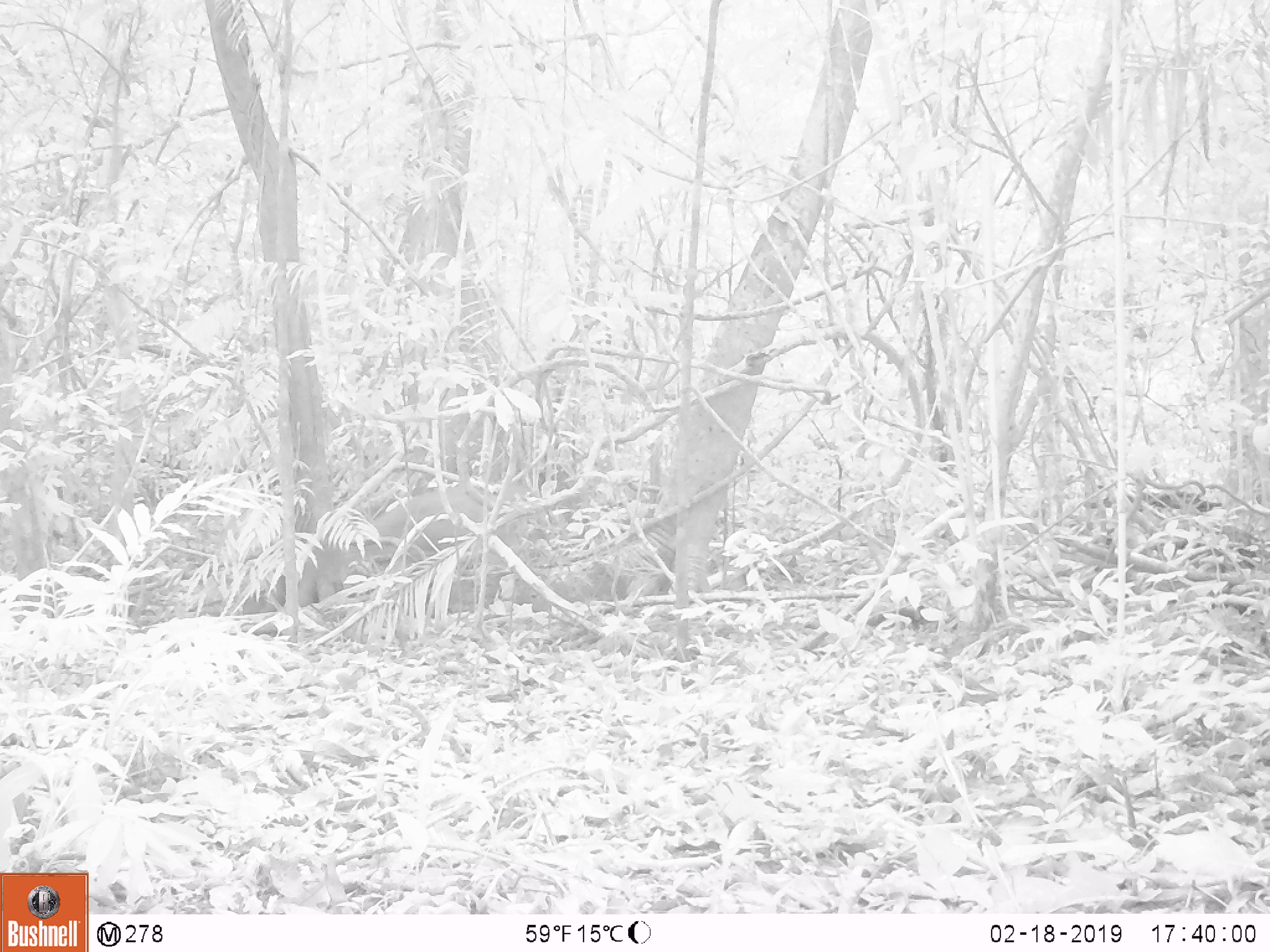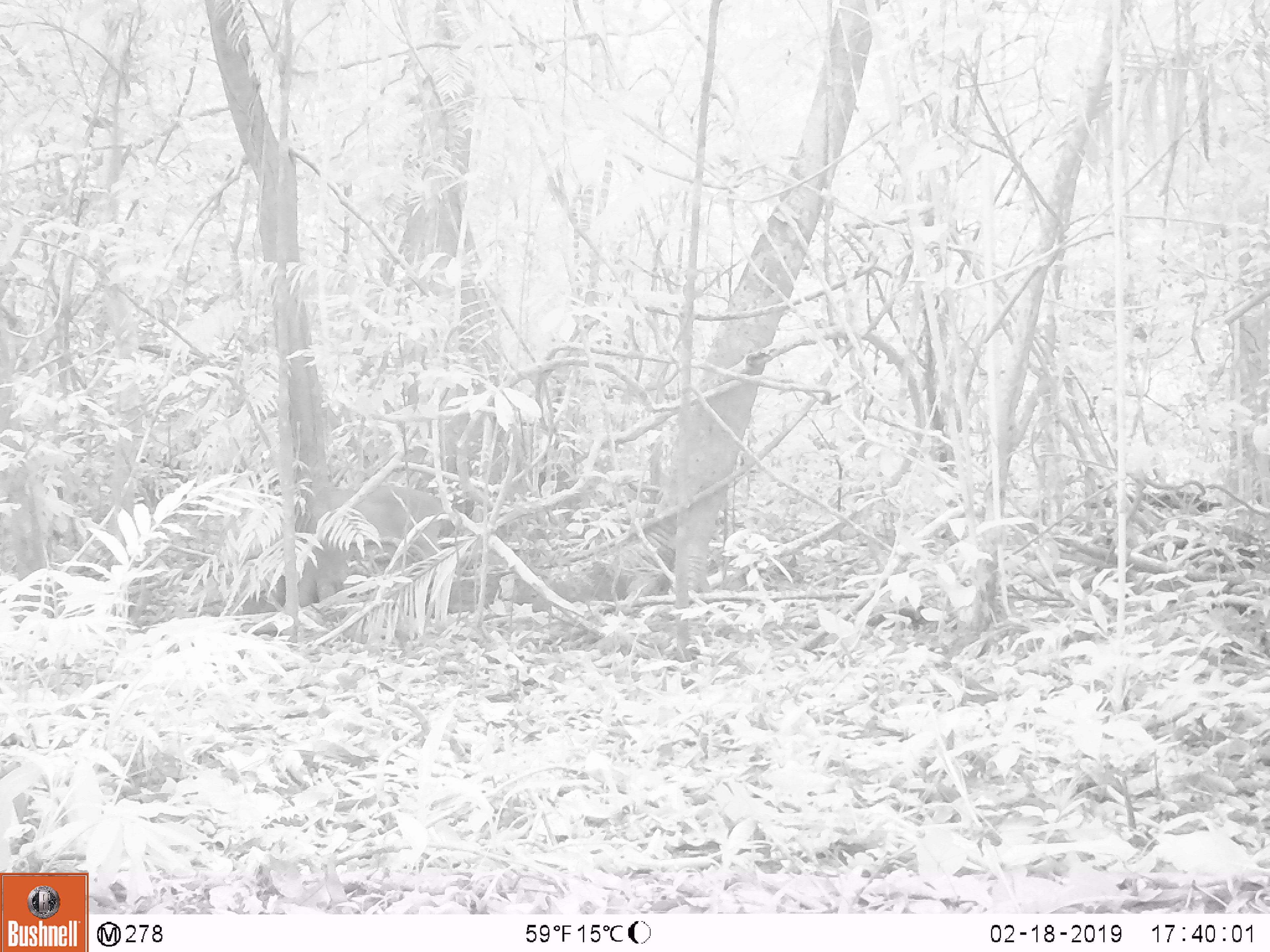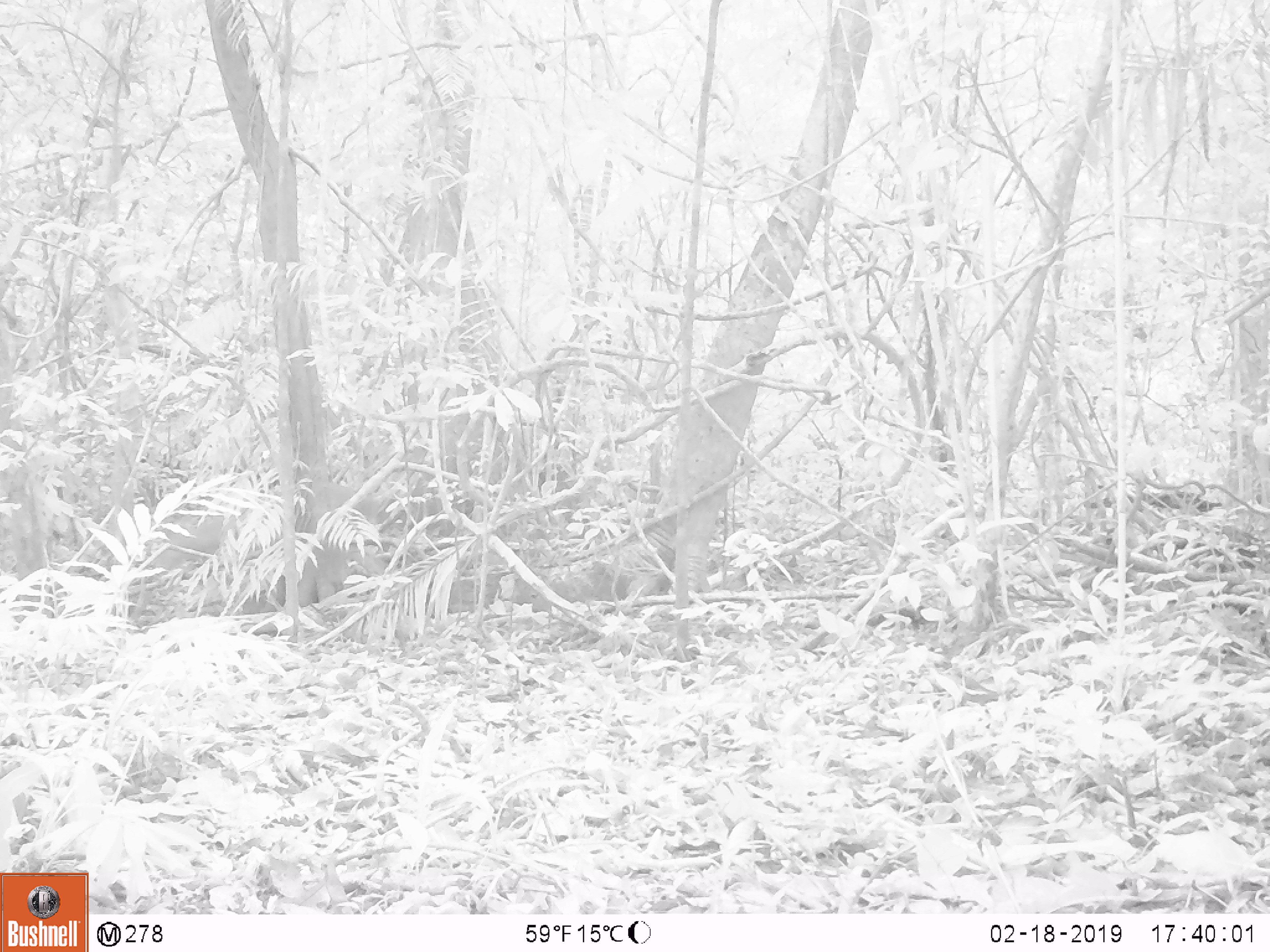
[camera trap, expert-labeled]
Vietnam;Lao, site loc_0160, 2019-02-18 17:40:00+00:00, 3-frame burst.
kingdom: Animalia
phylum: Chordata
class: Mammalia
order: Artiodactyla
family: Cervidae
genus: Muntiacus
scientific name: Muntiacus vuquangensis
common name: large-antlered muntjac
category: large antlered muntjac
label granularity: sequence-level